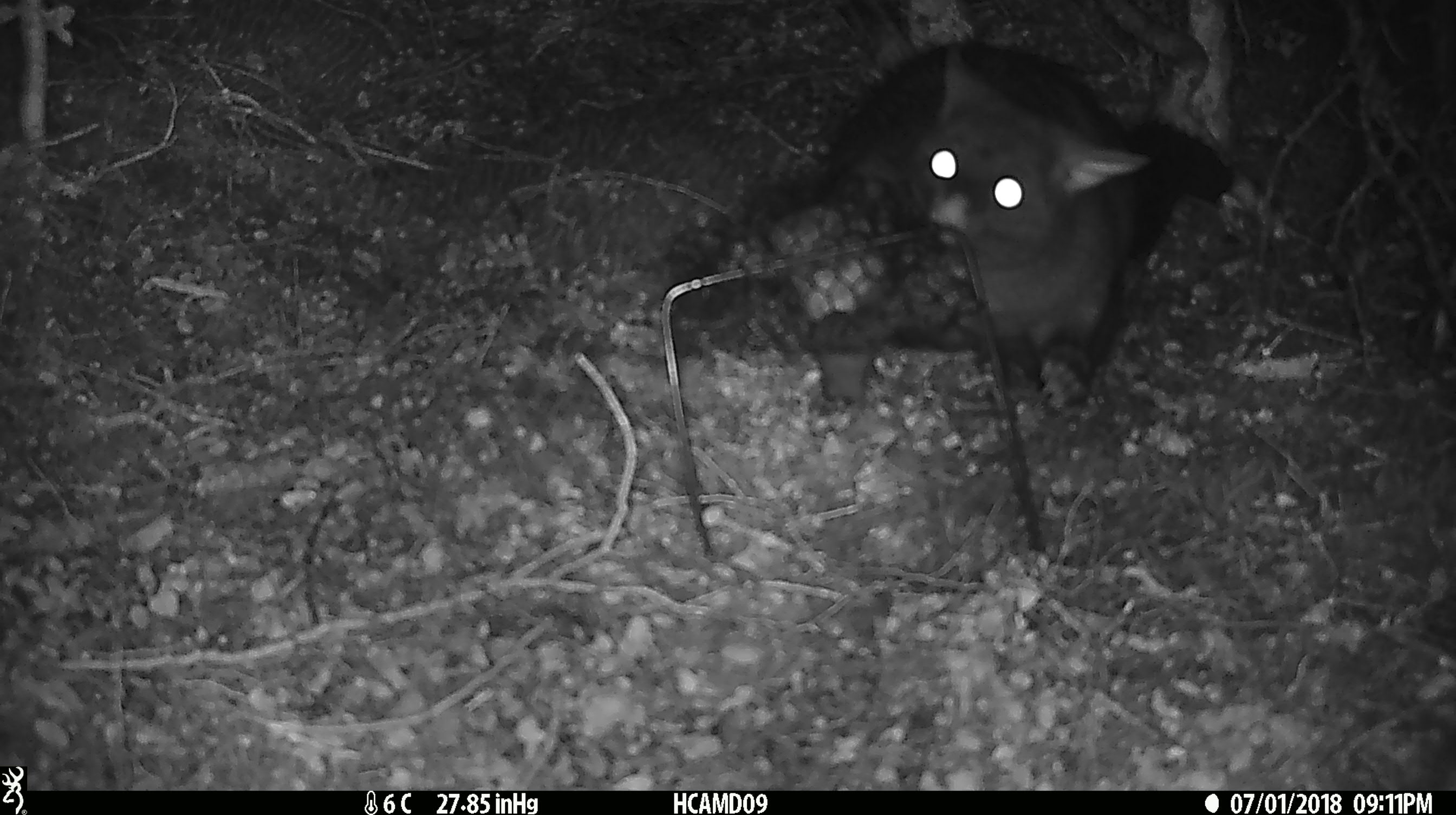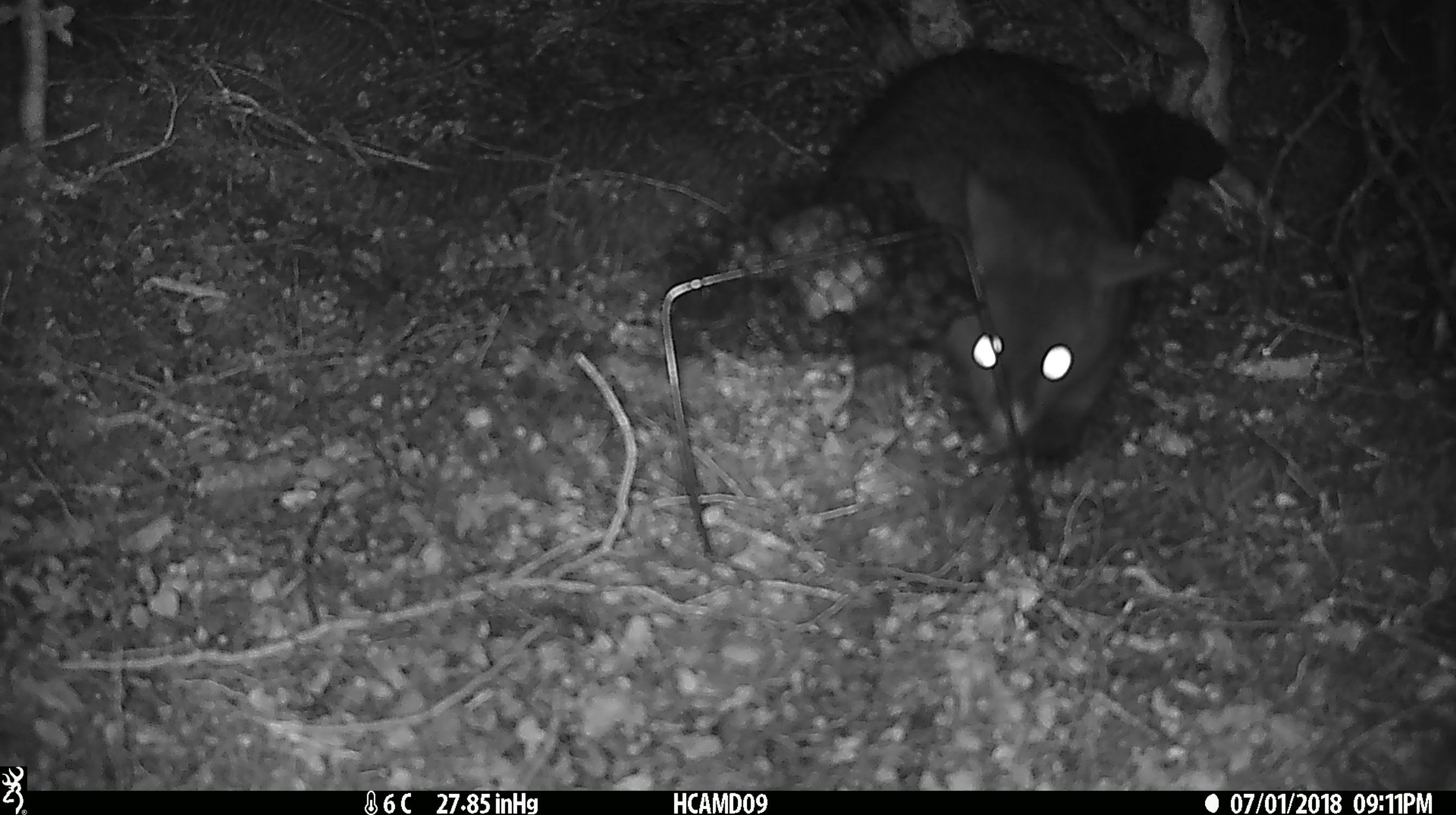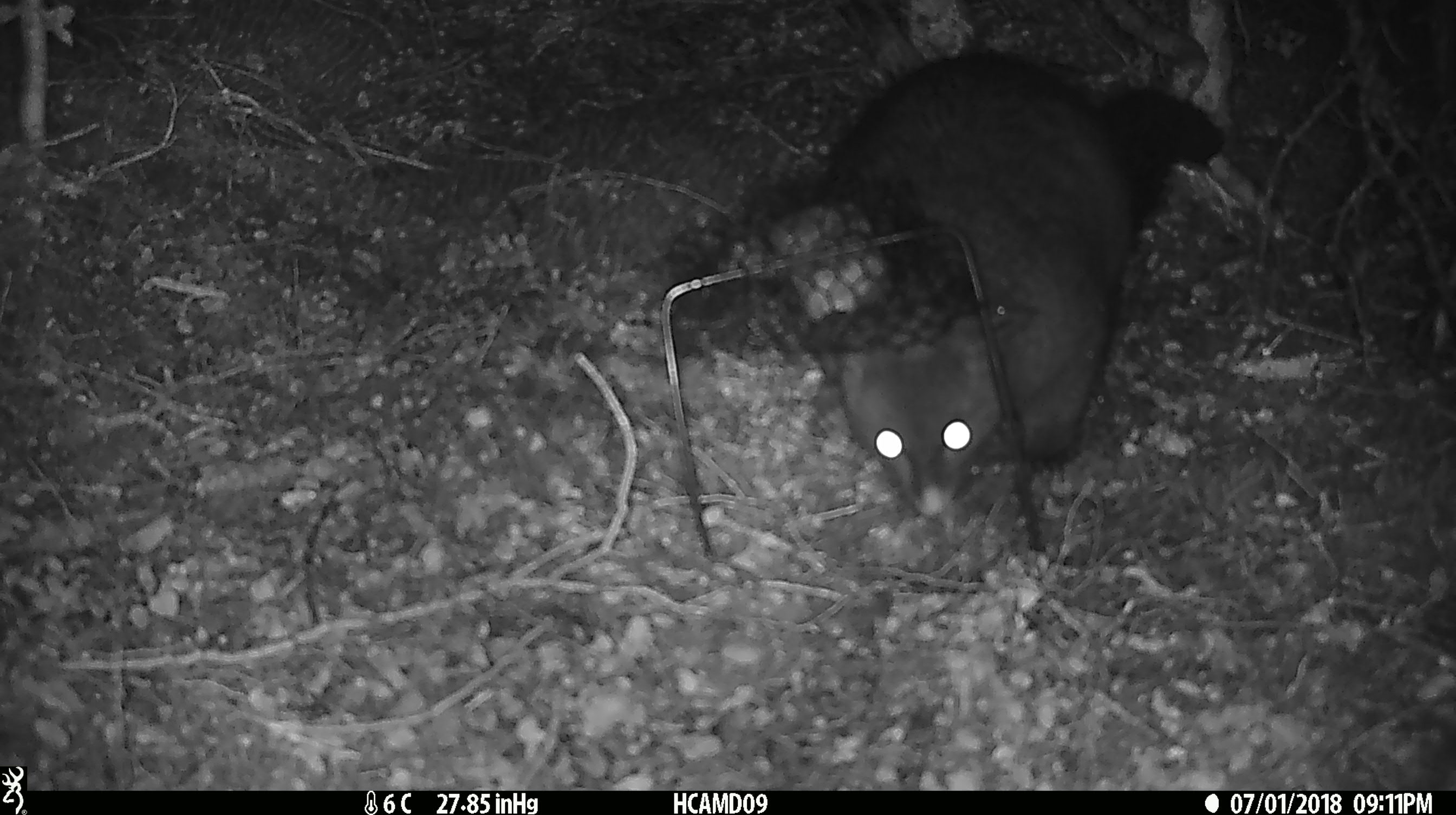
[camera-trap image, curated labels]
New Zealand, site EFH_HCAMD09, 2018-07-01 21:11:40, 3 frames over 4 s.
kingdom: Animalia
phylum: Chordata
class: Mammalia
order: Diprotodontia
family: Phalangeridae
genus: Trichosurus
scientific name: Trichosurus vulpecula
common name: common brushtail possum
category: possum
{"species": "possum (common brushtail possum) (Trichosurus vulpecula)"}